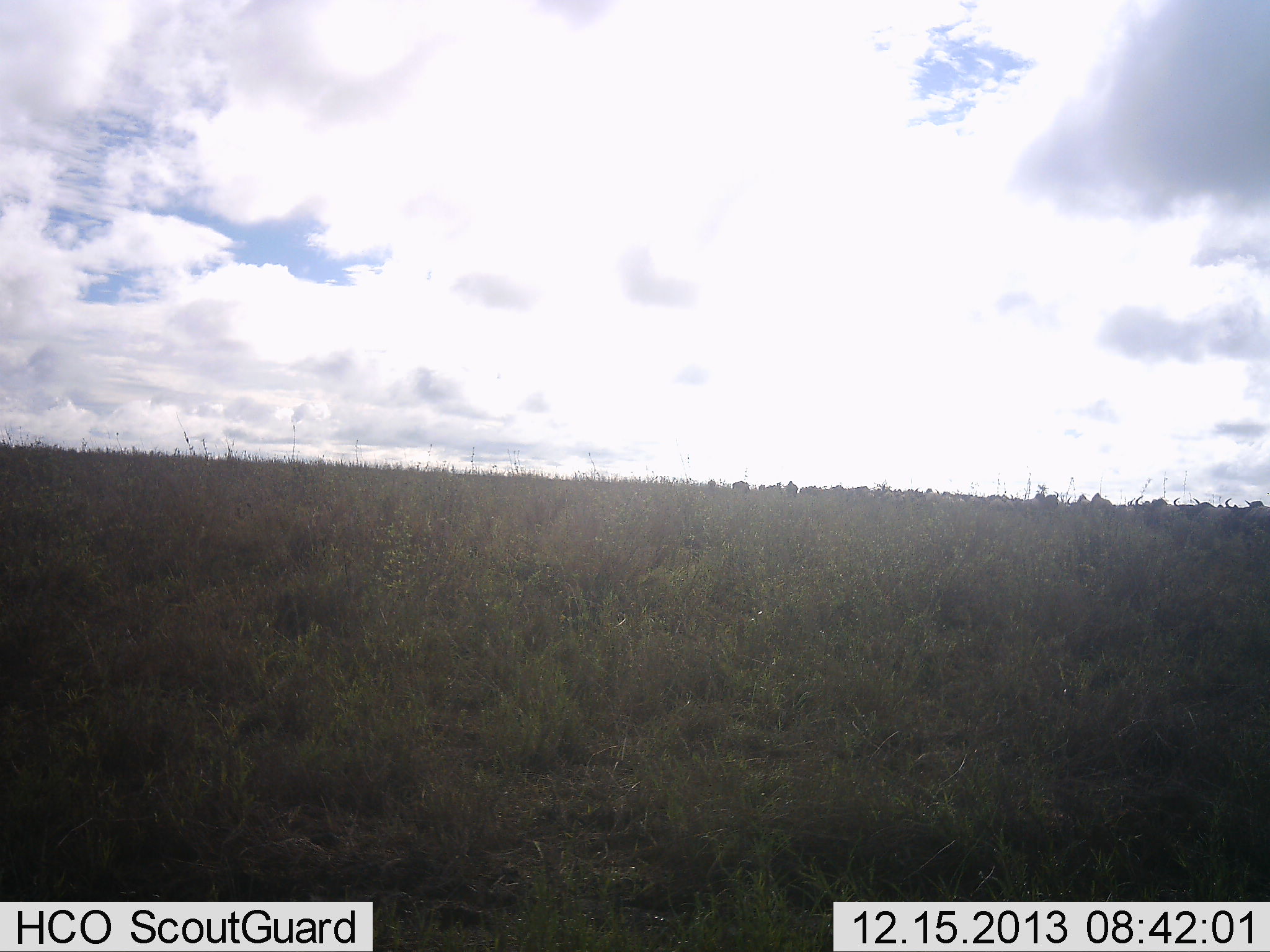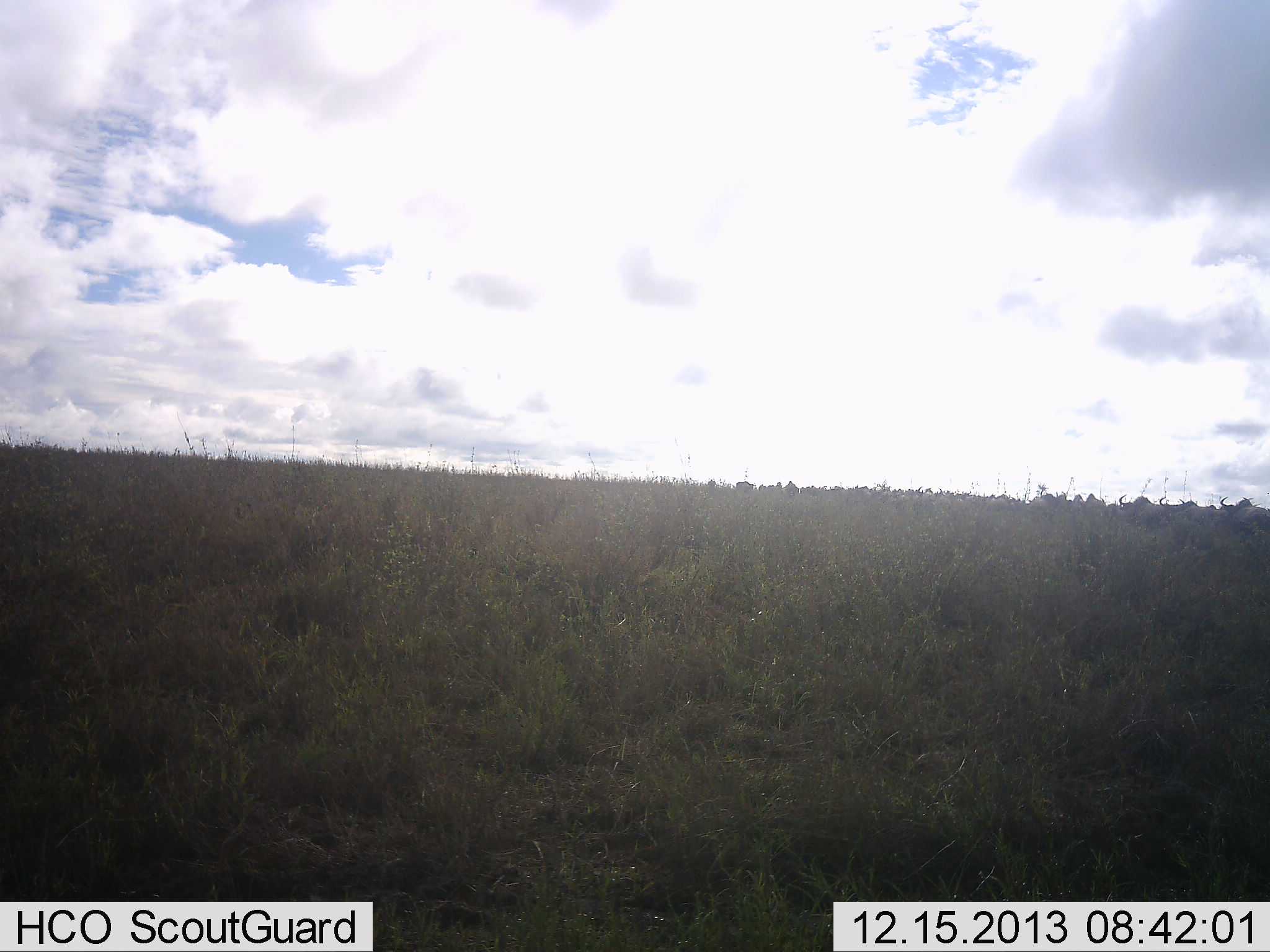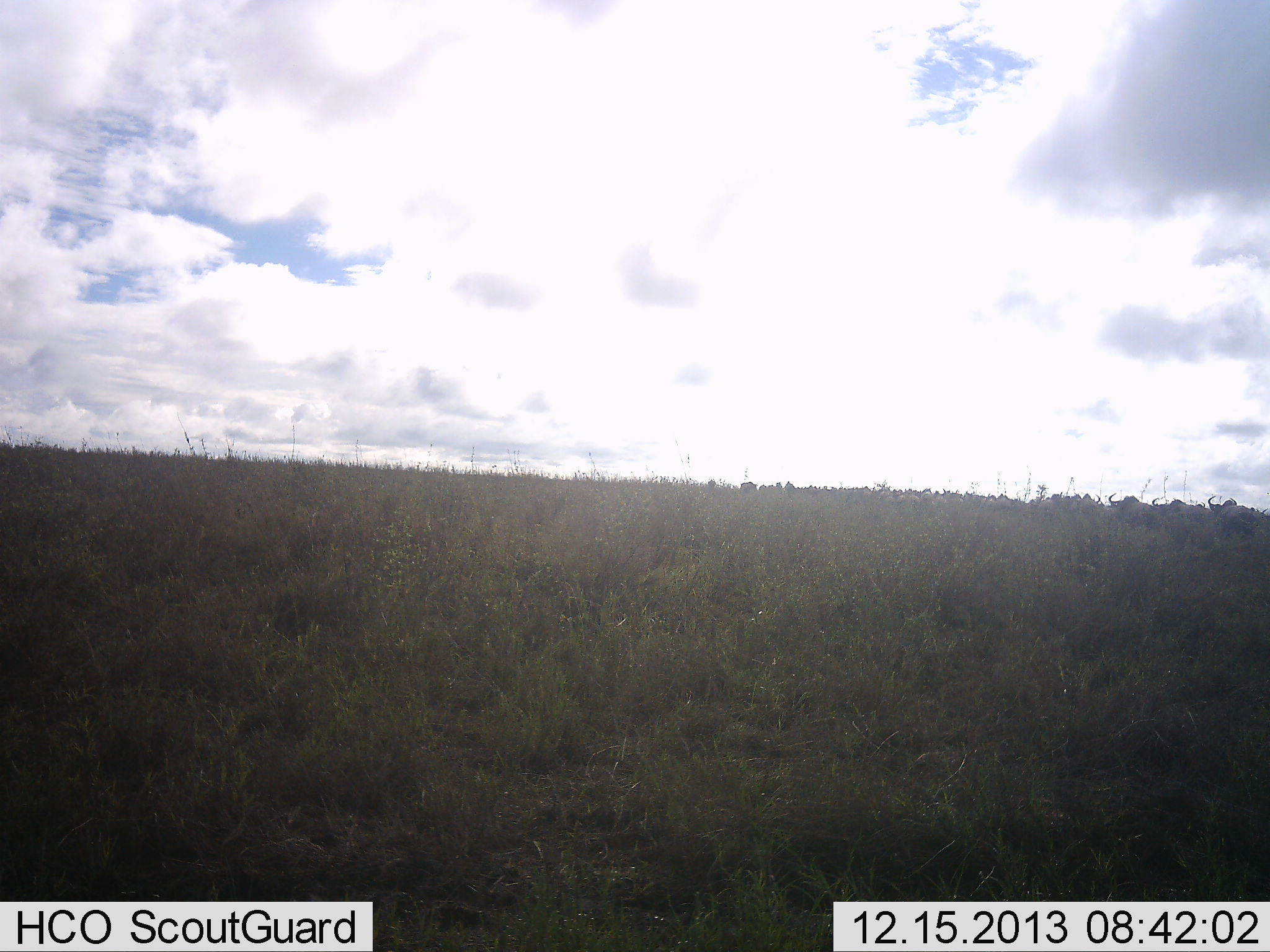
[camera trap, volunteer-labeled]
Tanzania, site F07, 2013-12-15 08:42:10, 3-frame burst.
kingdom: Animalia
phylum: Chordata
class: Mammalia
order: Artiodactyla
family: Bovidae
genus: Connochaetes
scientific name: Connochaetes taurinus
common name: blue wildebeest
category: wildebeest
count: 11-50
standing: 22%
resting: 0%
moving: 100%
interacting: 0%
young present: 0%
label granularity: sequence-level